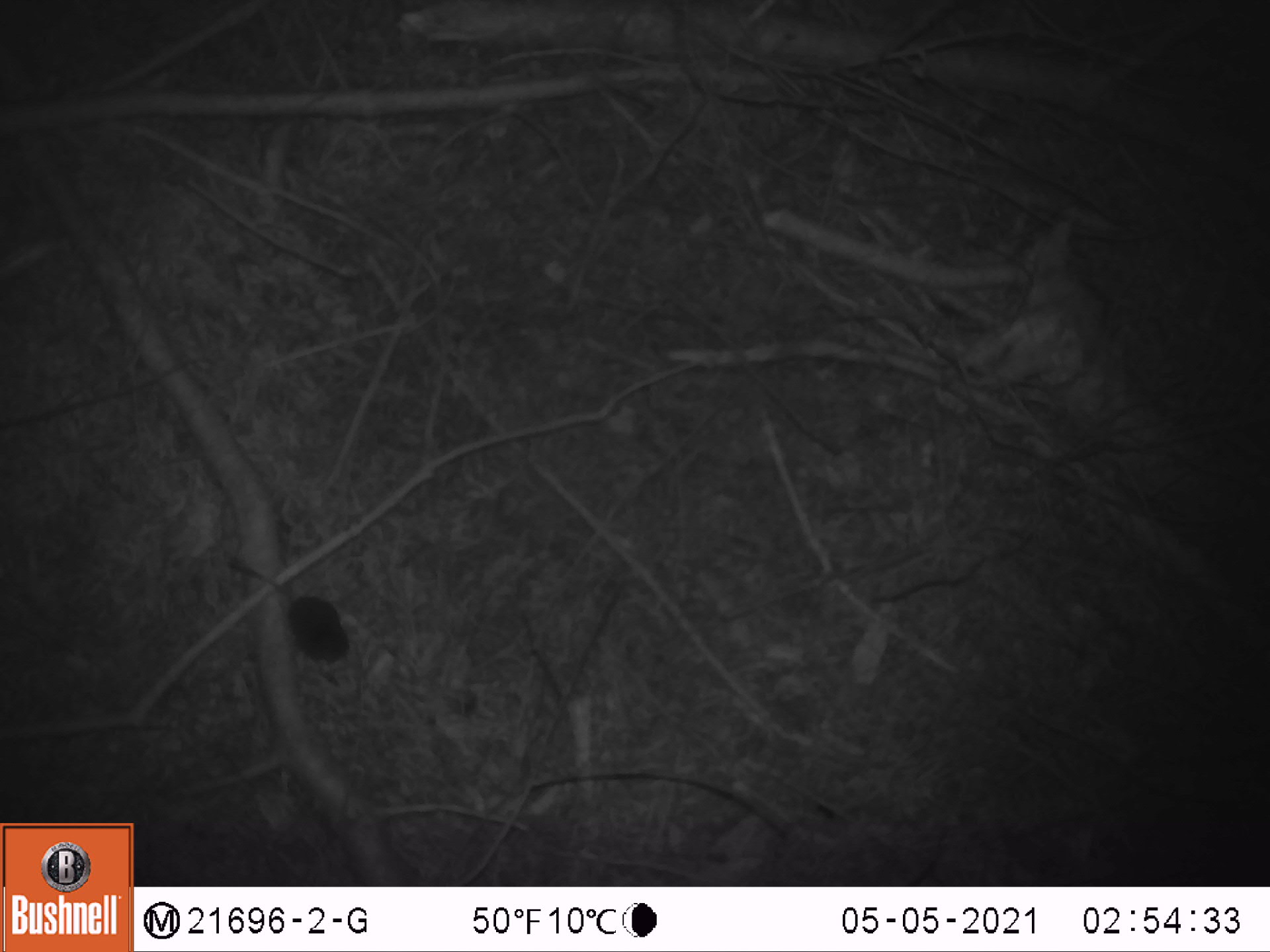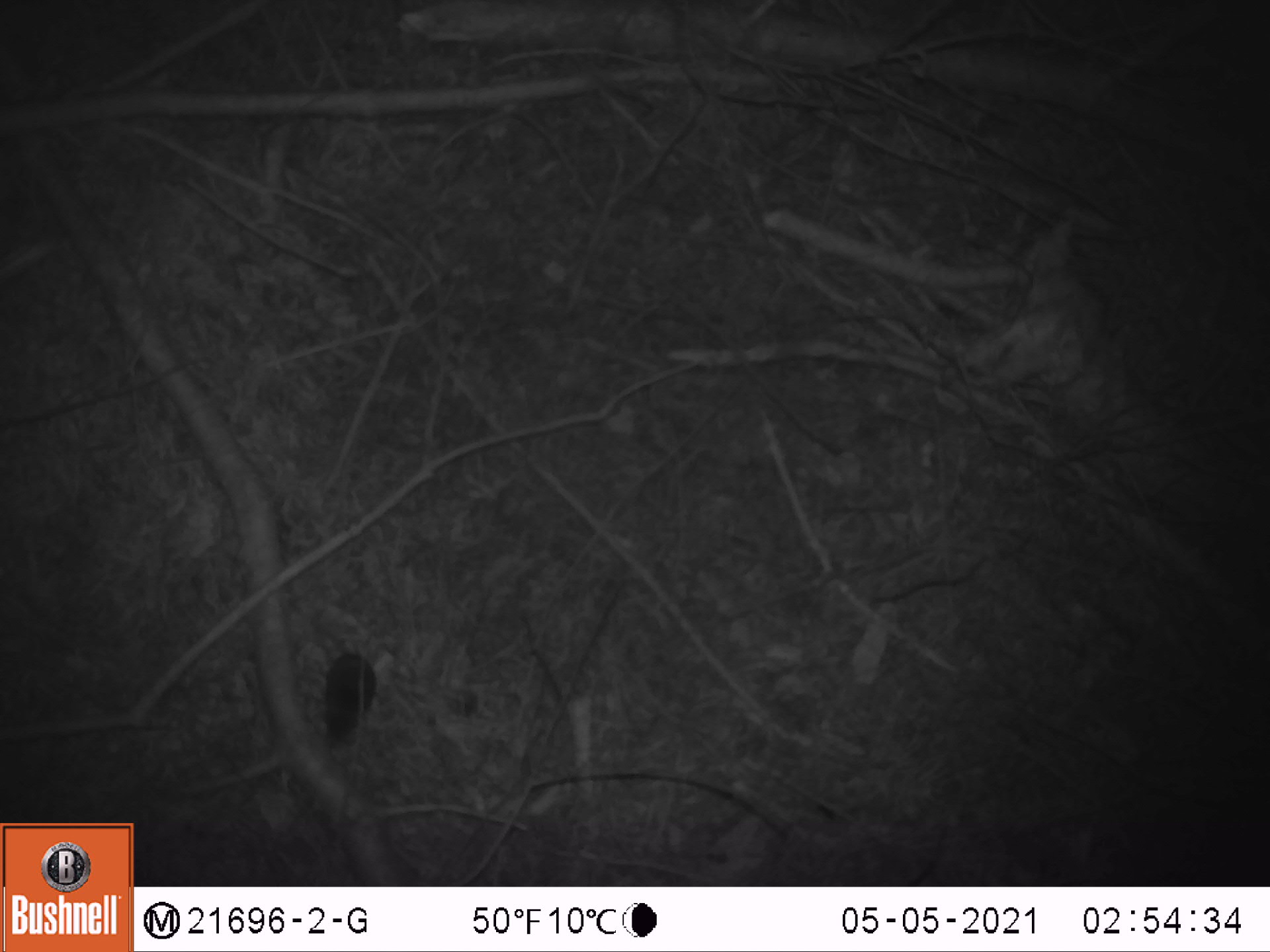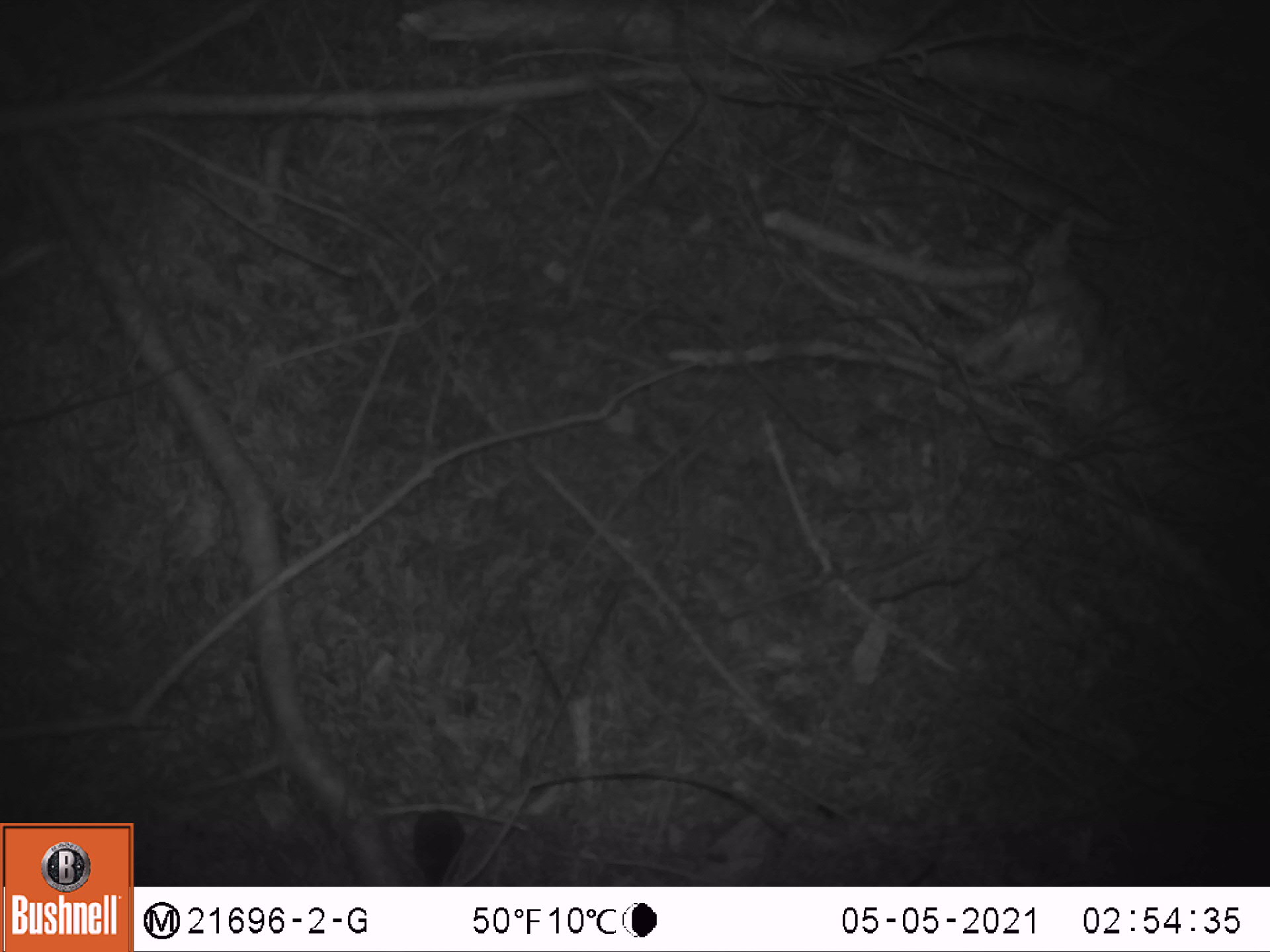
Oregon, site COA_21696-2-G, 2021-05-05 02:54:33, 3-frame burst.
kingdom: Animalia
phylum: Chordata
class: Mammalia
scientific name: Mammalia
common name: small mammal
Small mammal (Mammalia).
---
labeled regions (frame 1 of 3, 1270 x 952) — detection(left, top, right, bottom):
small mammal: detection(218, 532, 385, 697)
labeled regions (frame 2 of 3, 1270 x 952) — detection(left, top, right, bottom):
small mammal: detection(237, 564, 422, 768)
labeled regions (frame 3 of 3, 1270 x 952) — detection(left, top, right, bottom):
small mammal: detection(363, 738, 512, 886)